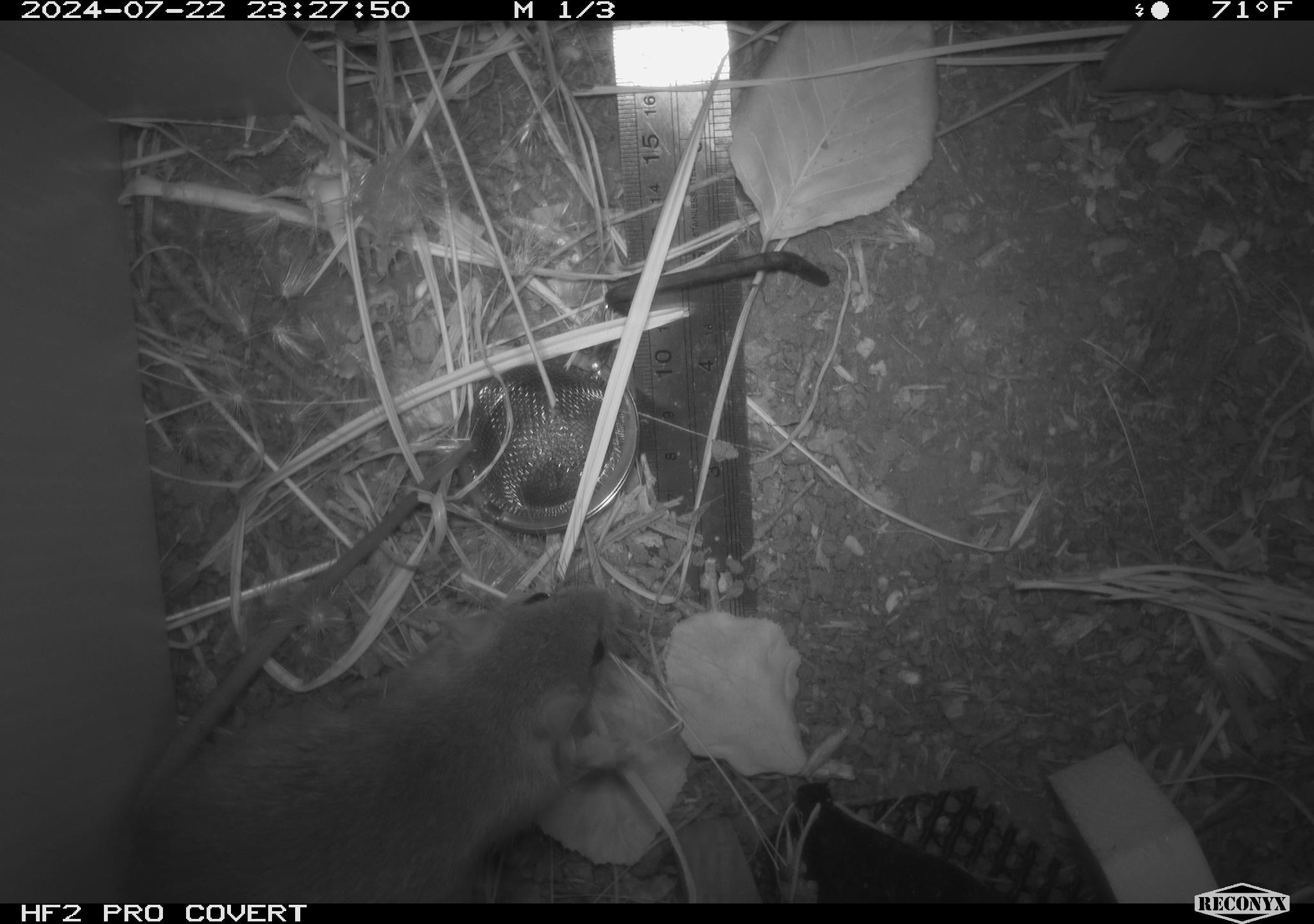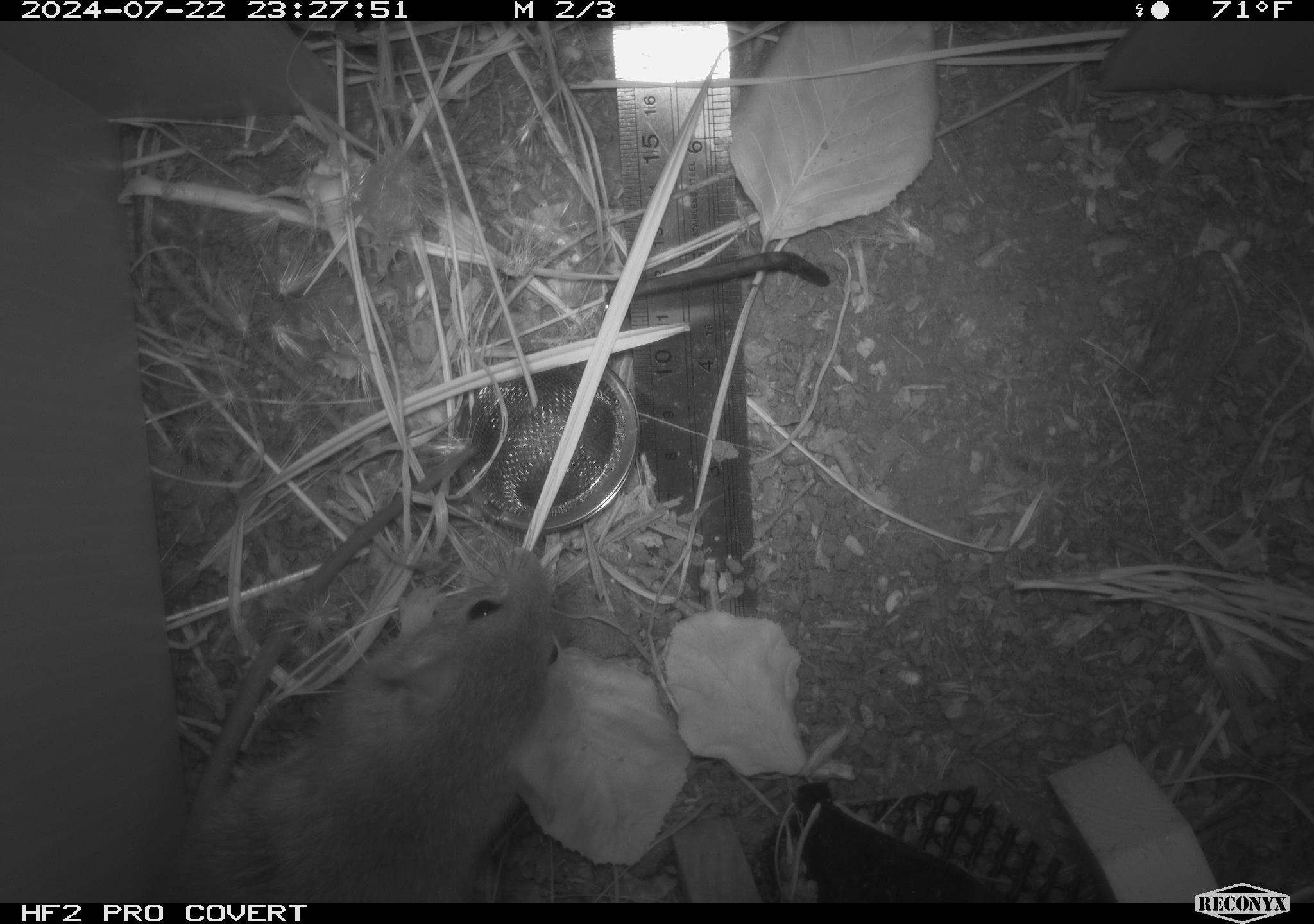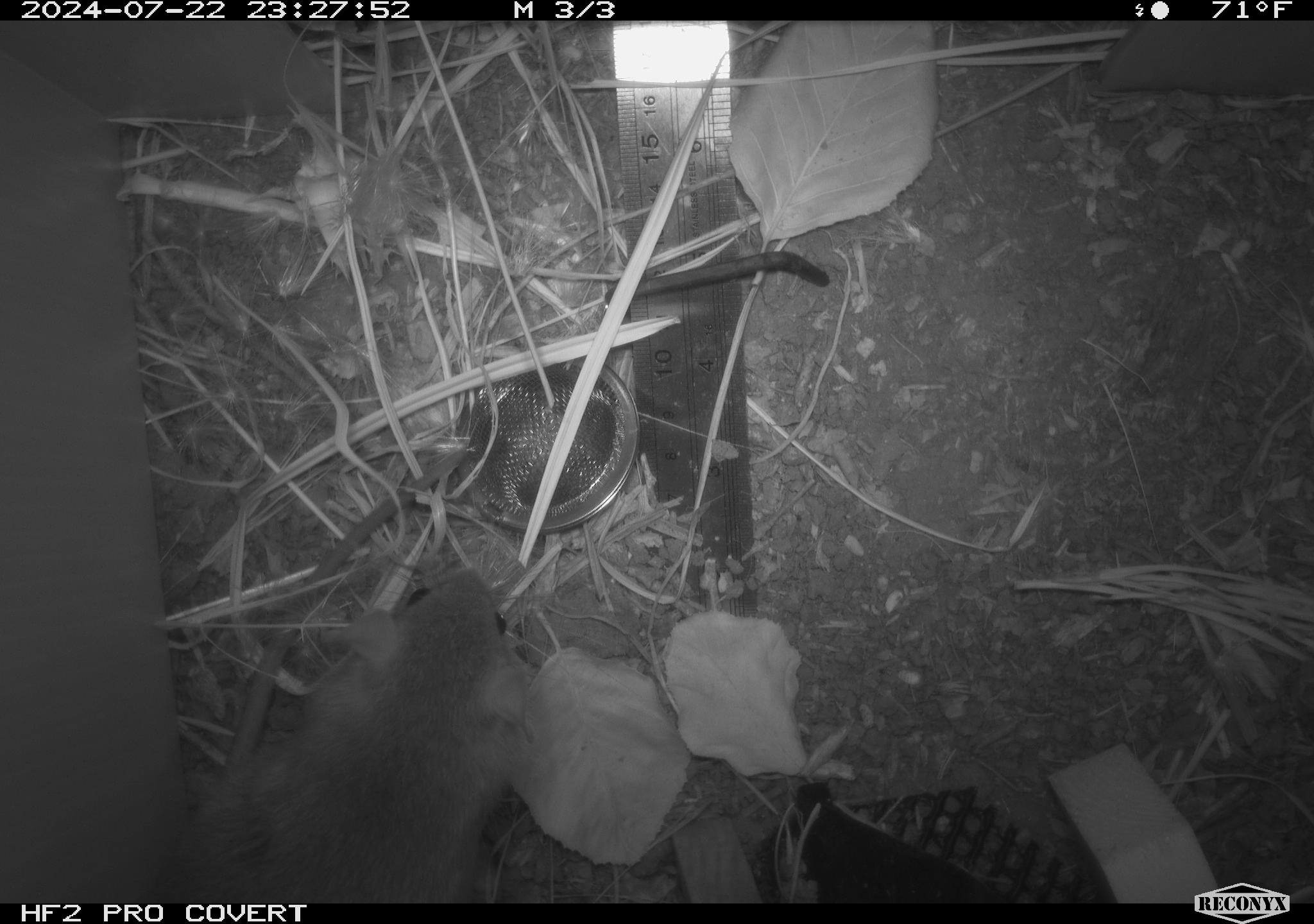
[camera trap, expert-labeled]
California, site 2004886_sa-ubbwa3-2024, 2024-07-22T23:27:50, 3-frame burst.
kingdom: Animalia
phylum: Chordata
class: Mammalia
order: Rodentia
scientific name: Rodentia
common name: mouse species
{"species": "mouse species (Rodentia)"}